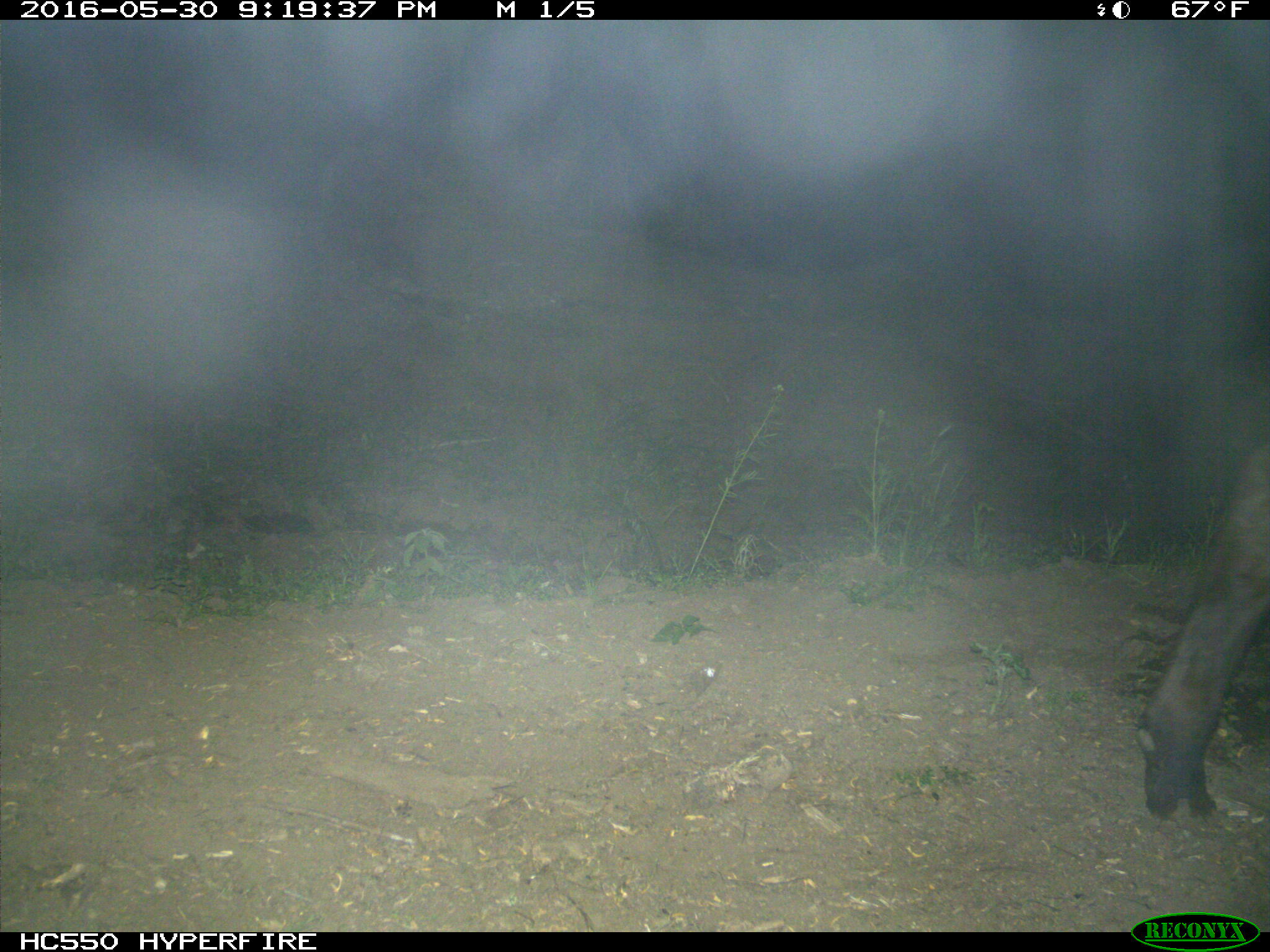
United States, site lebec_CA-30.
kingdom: Animalia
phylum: Chordata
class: Mammalia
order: Artiodactyla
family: Bovidae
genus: Bos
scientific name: Bos taurus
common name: domestic cow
Bos taurus (domestic cow).